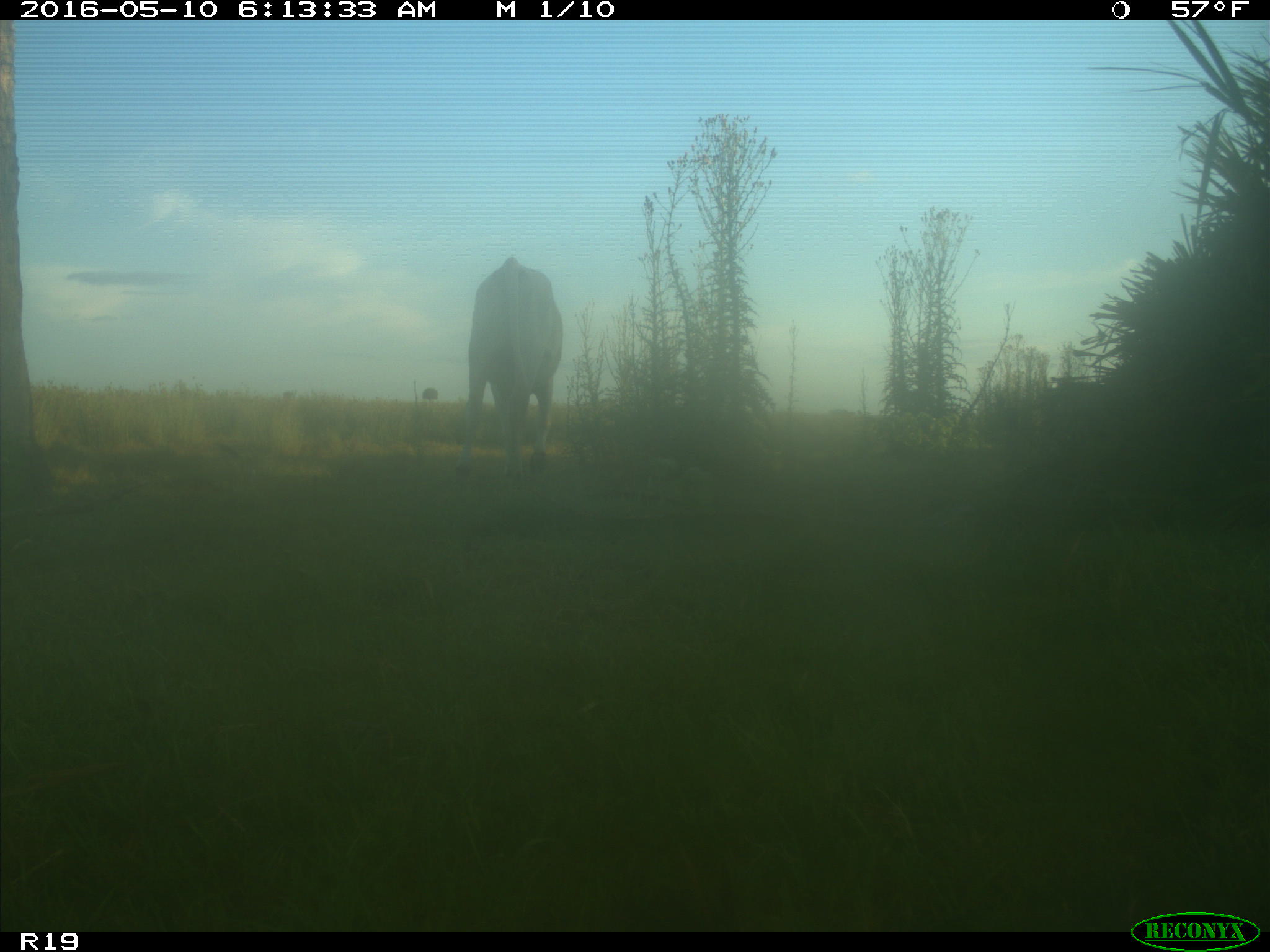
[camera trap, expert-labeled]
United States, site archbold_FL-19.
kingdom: Animalia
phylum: Chordata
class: Mammalia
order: Artiodactyla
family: Bovidae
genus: Bos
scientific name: Bos taurus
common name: domestic cow